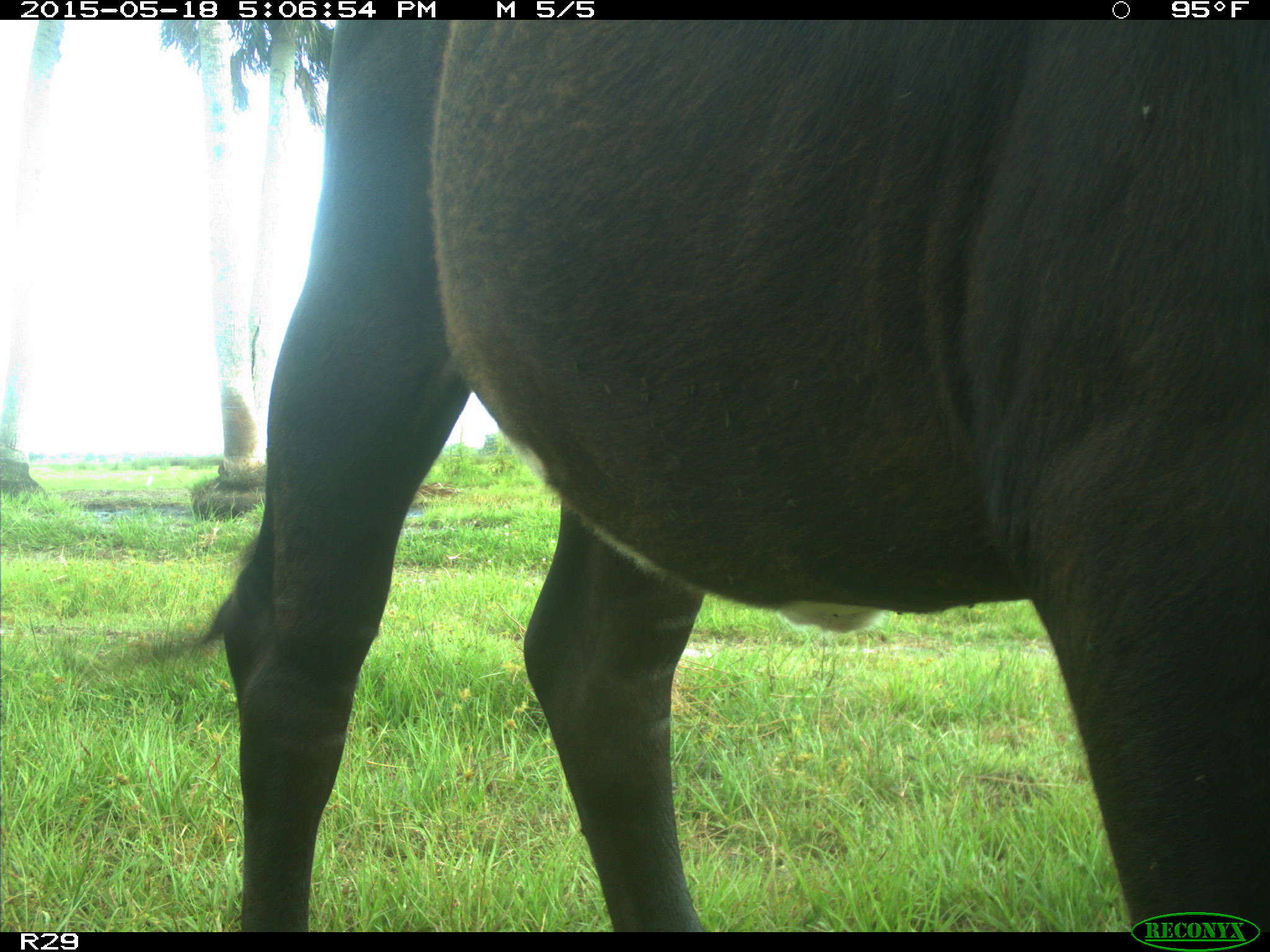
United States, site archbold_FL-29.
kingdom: Animalia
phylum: Chordata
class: Mammalia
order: Artiodactyla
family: Bovidae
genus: Bos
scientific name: Bos taurus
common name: domestic cow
Bos taurus (domestic cow).